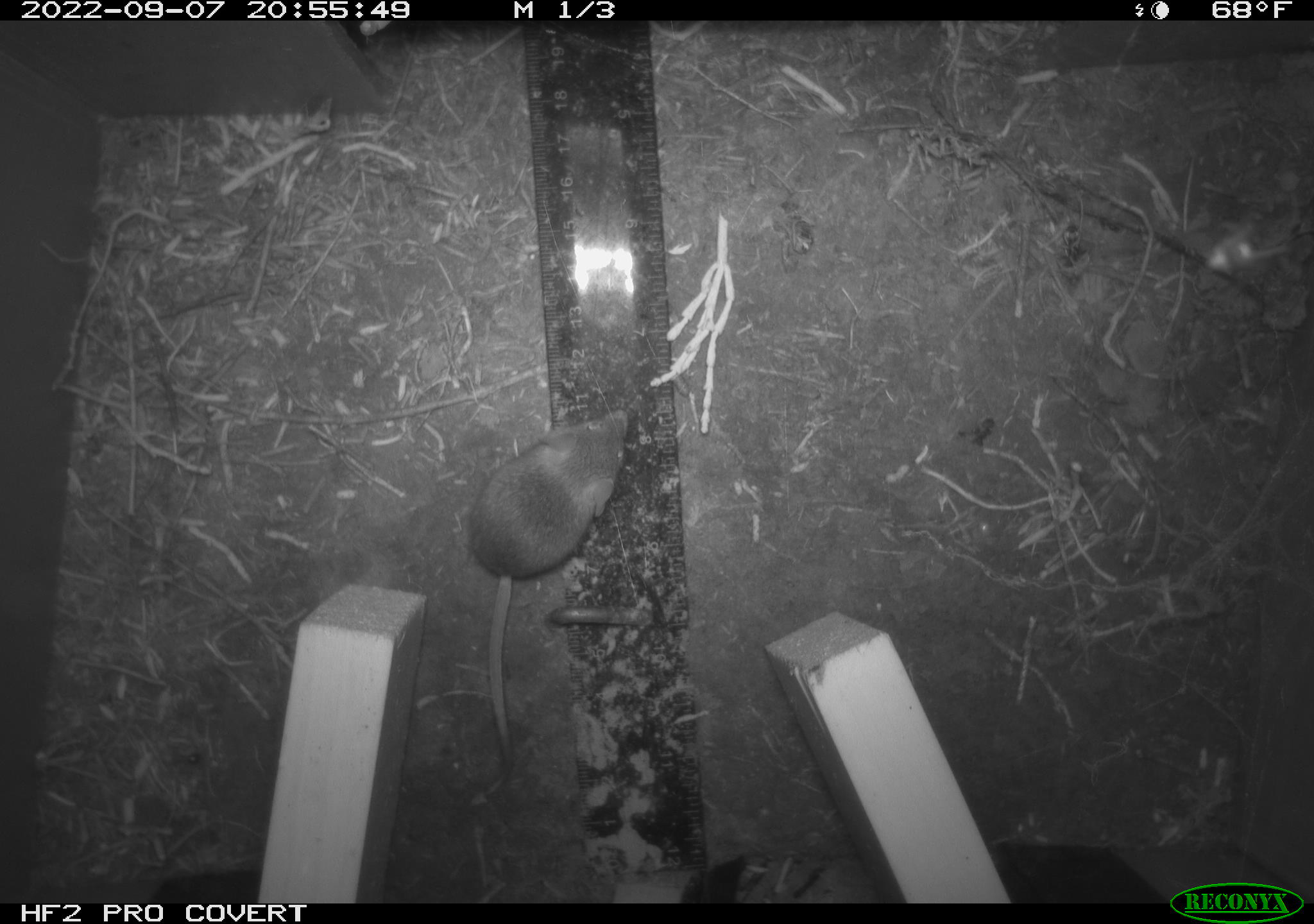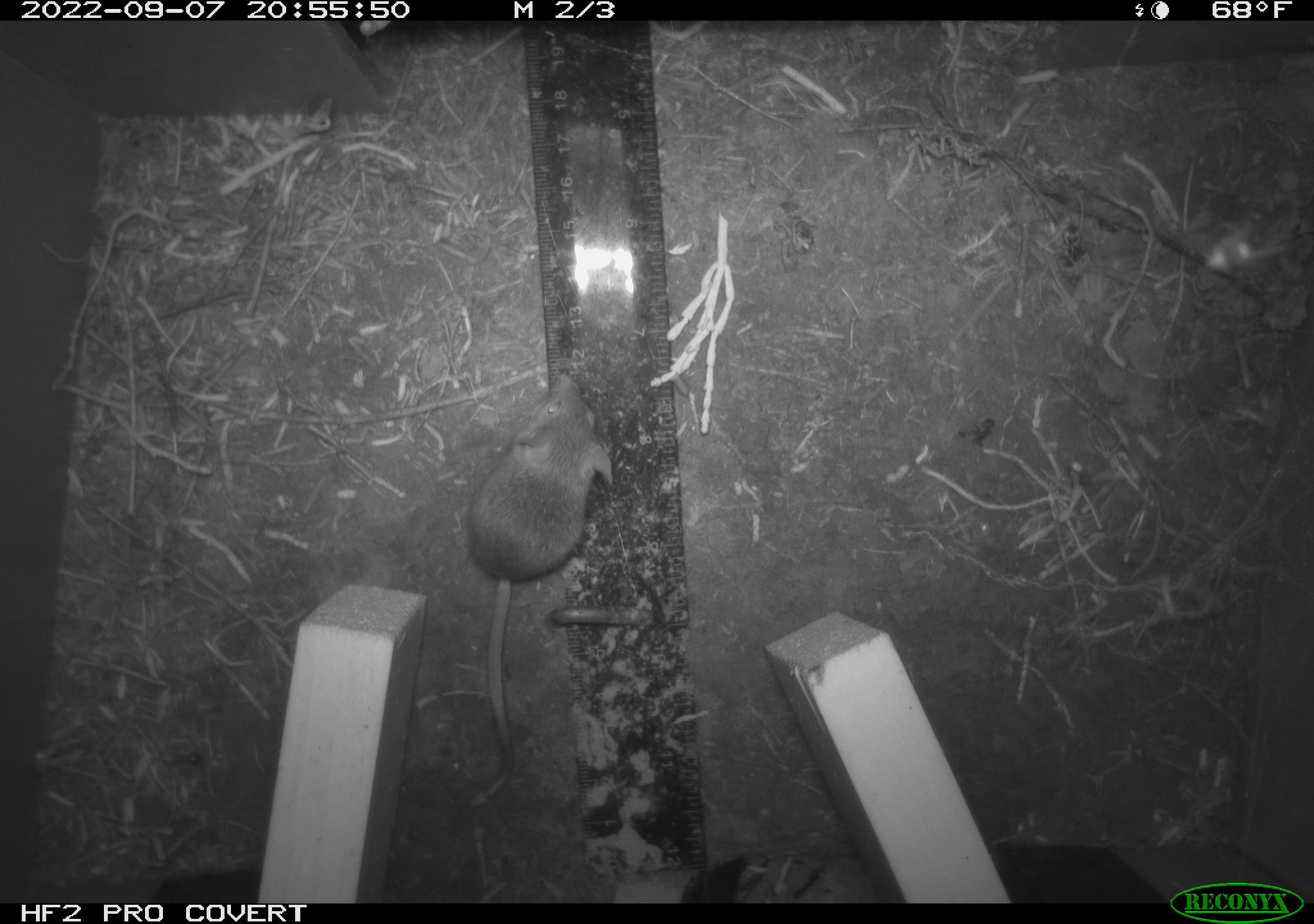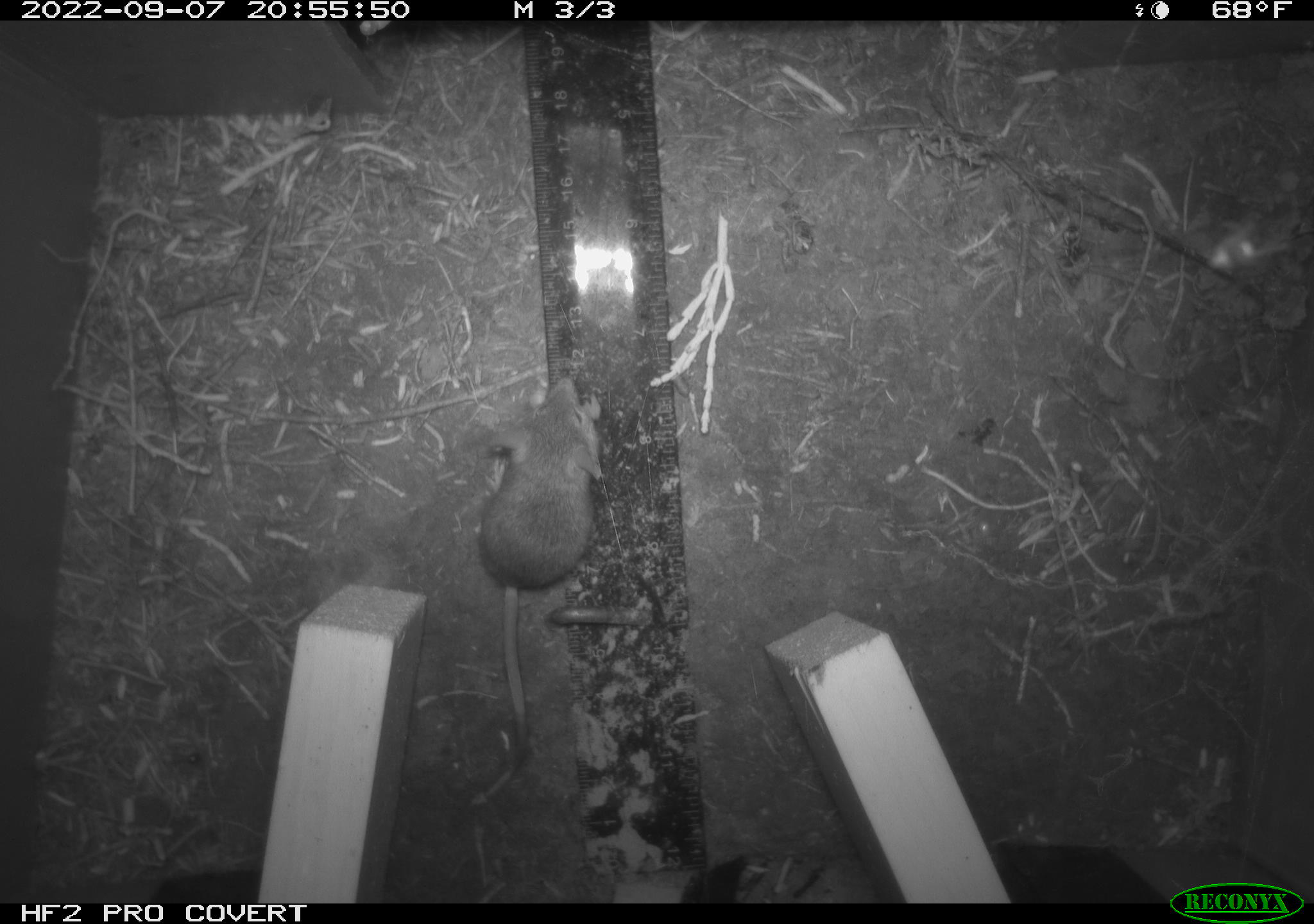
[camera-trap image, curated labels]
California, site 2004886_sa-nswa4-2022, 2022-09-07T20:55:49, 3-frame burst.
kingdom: Animalia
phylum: Chordata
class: Mammalia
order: Rodentia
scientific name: Rodentia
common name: rodent